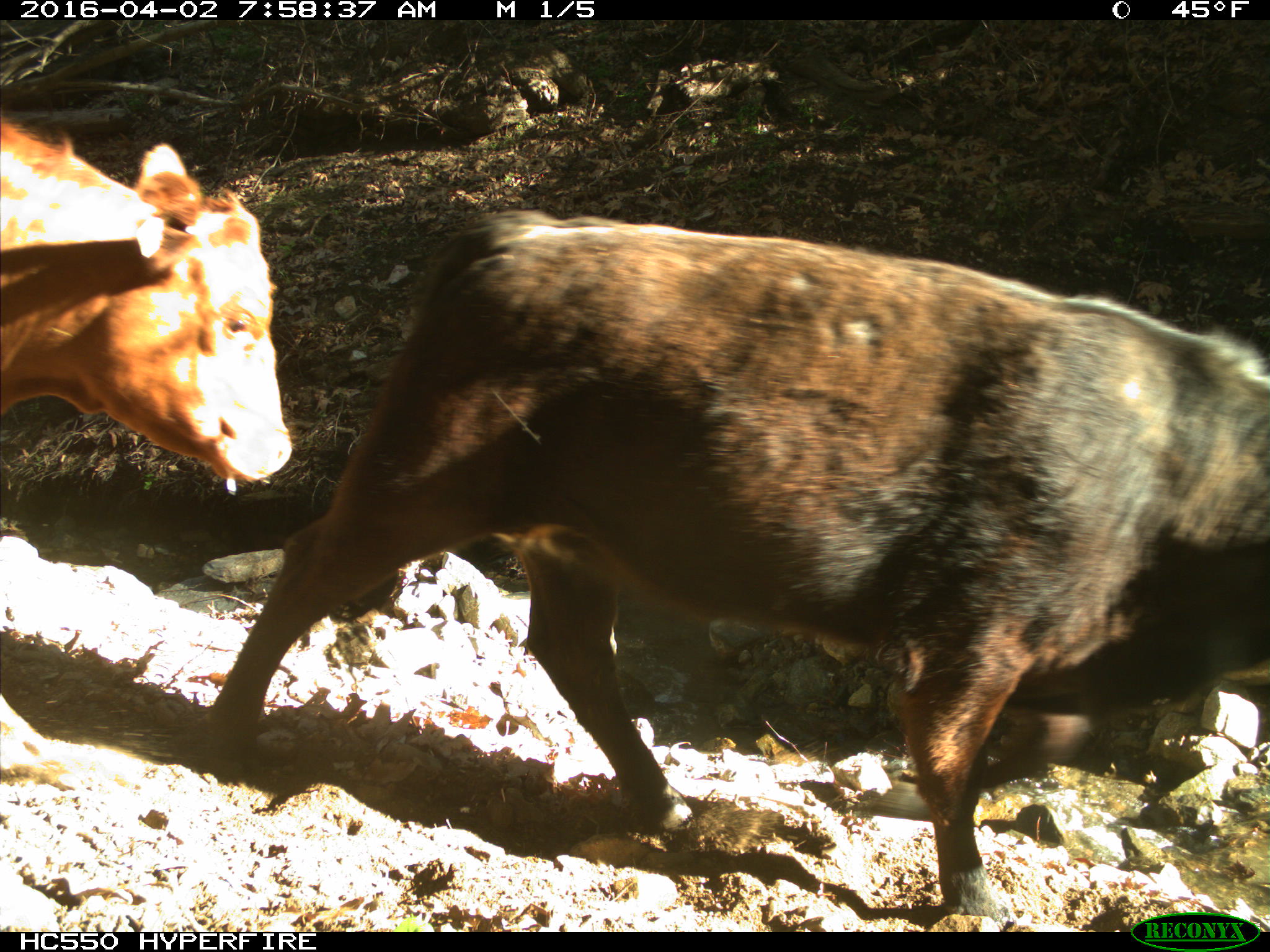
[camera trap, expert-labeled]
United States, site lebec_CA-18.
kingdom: Animalia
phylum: Chordata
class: Mammalia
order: Artiodactyla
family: Bovidae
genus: Bos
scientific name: Bos taurus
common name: domestic cow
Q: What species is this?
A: Bos taurus (domestic cow).